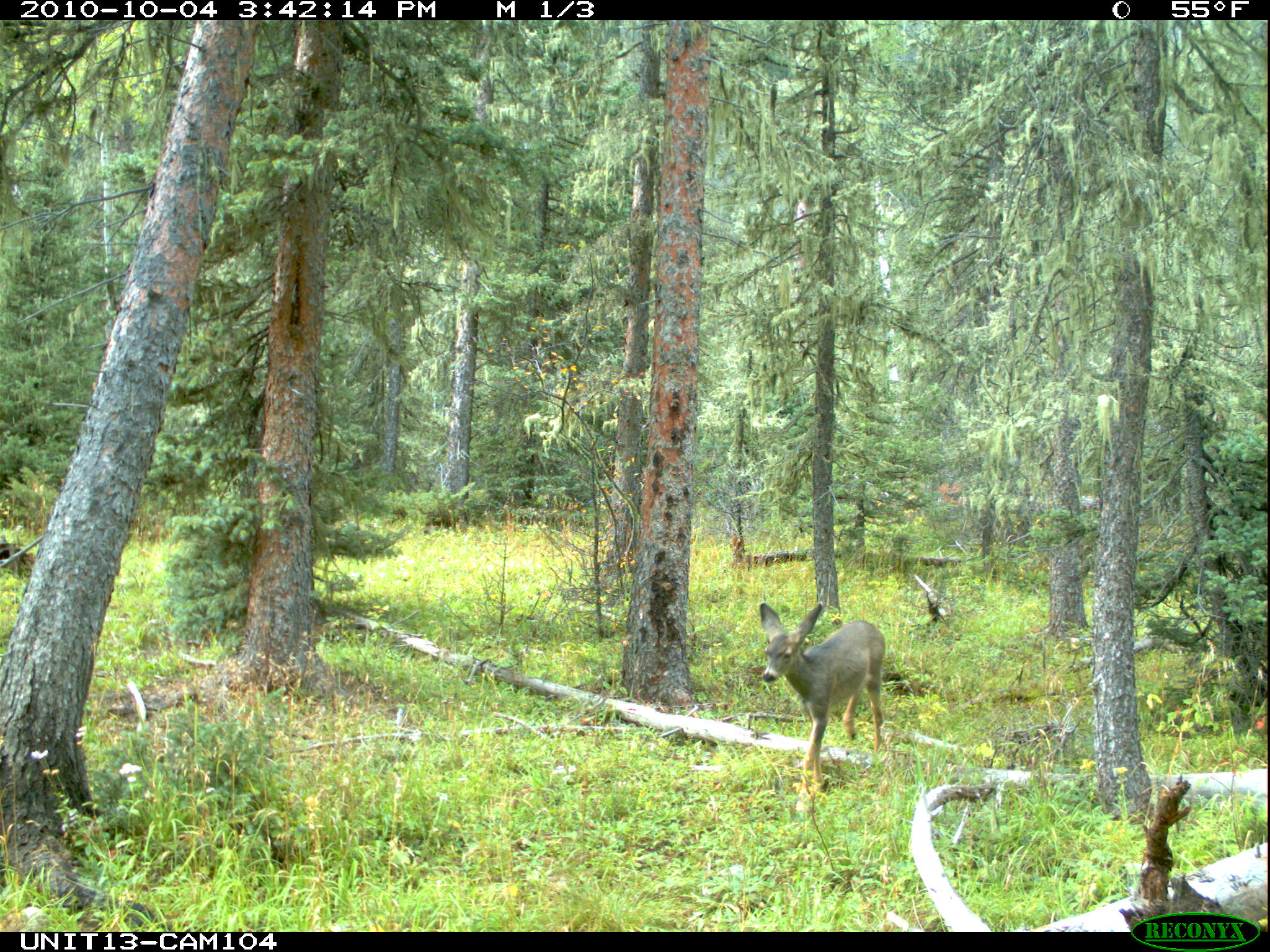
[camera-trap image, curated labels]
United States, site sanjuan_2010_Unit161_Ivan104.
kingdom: Animalia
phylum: Chordata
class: Mammalia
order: Artiodactyla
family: Cervidae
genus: Odocoileus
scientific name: Odocoileus hemionus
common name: mule deer